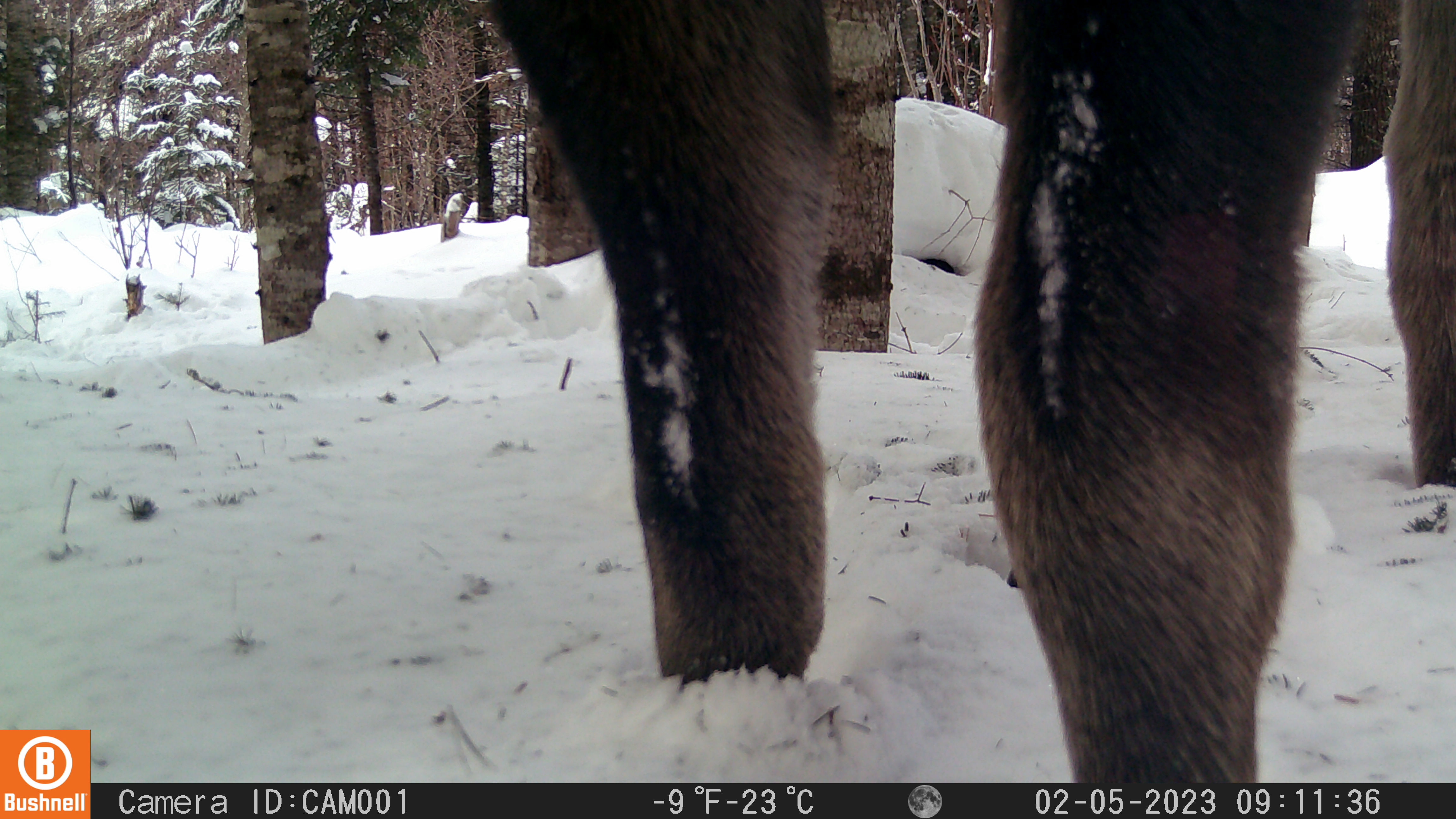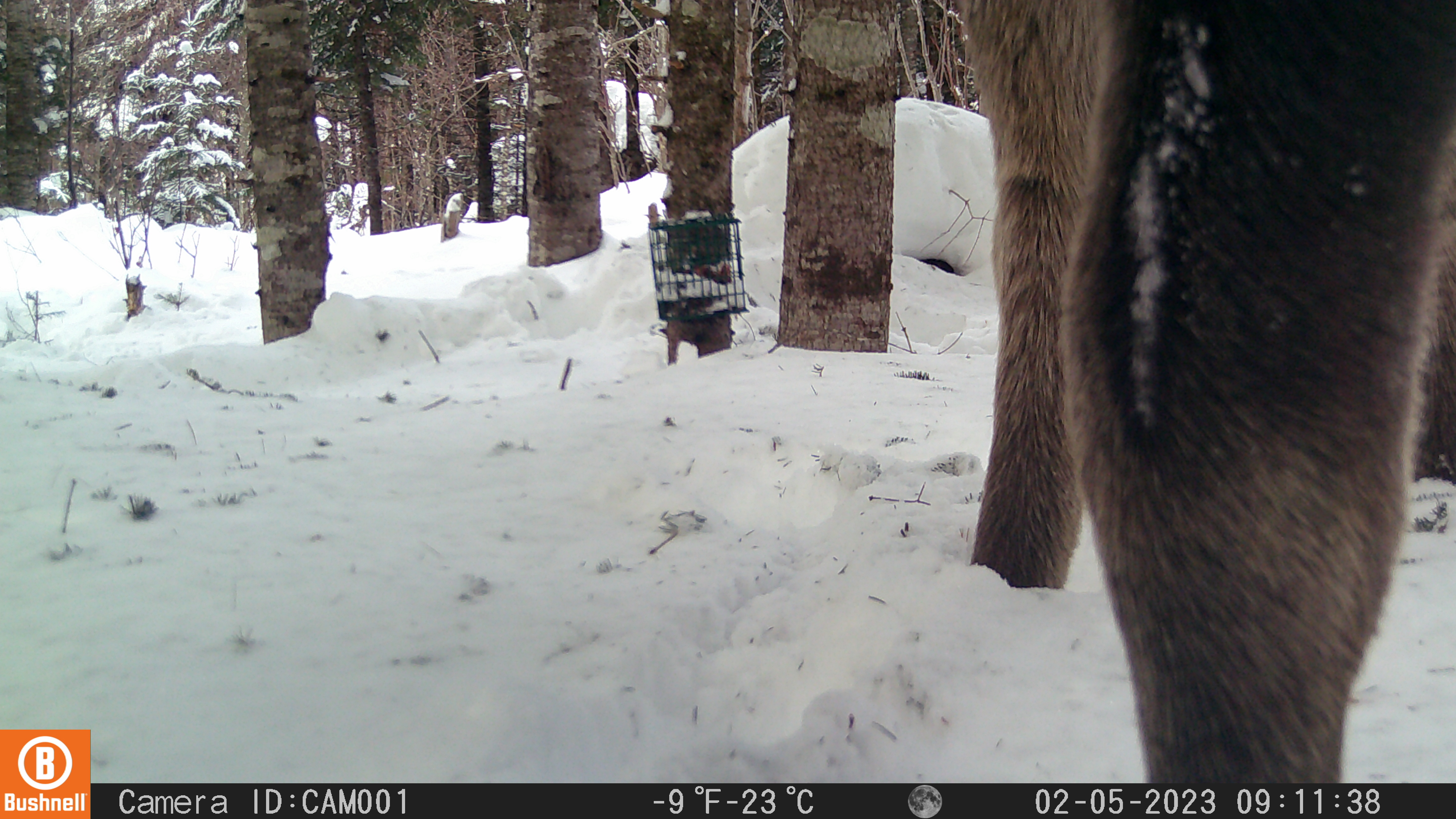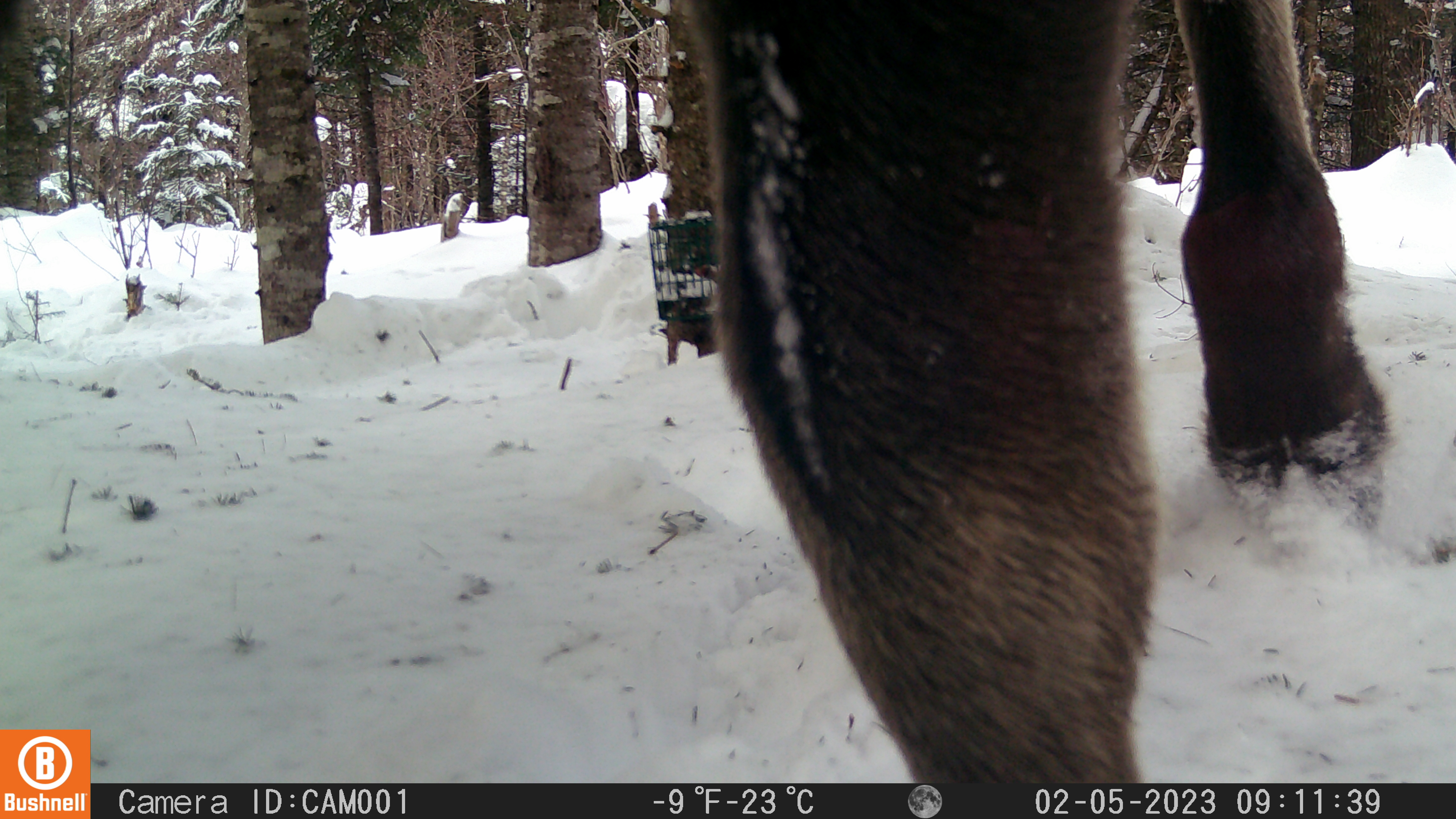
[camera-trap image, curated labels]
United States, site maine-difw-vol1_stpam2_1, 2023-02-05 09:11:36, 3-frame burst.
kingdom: Animalia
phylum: Chordata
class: Mammalia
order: Artiodactyla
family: Cervidae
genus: Alces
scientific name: Alces alces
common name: moose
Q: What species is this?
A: Moose (Alces alces).